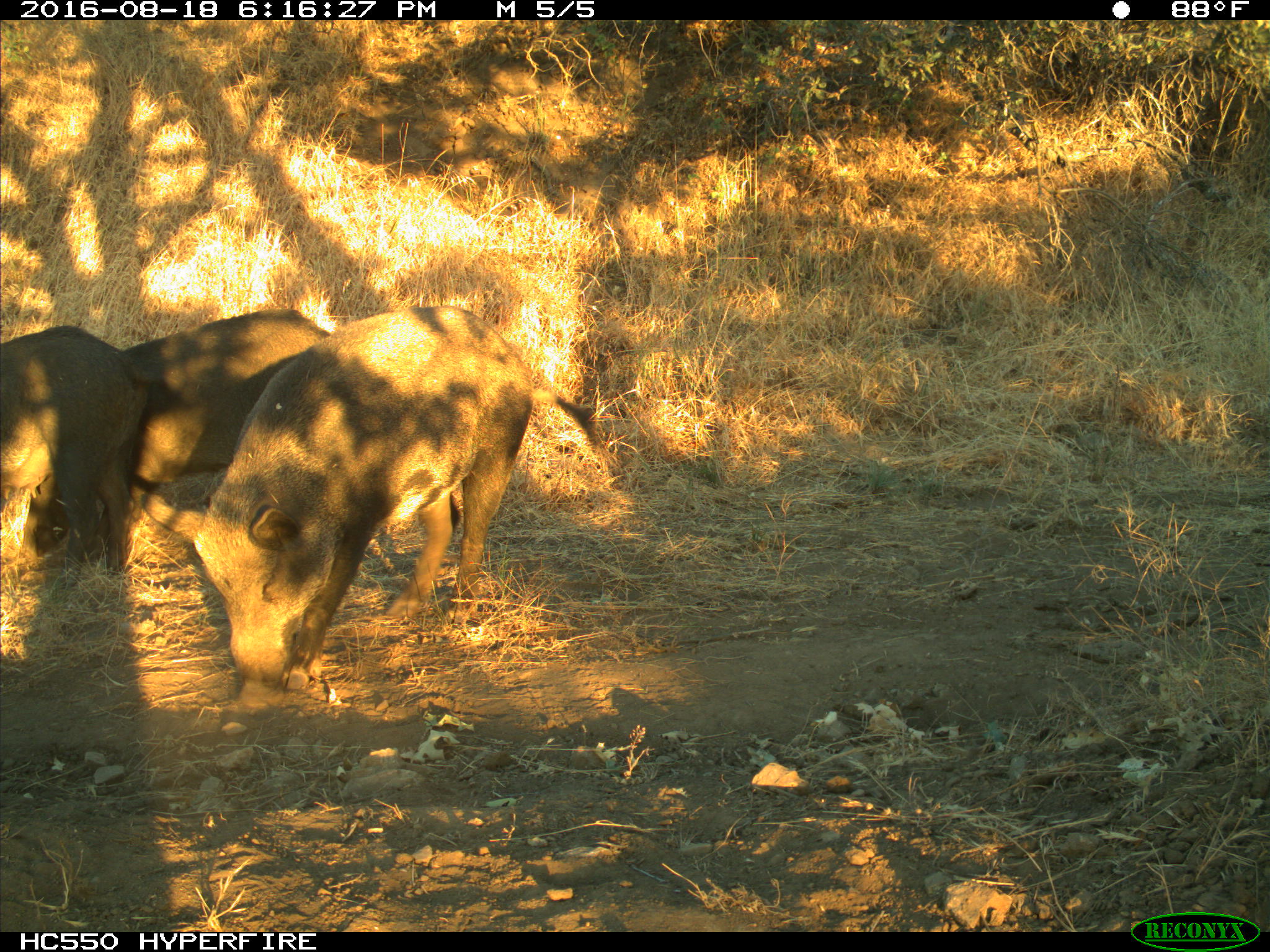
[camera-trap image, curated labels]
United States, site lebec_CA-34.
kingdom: Animalia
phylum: Chordata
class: Mammalia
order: Artiodactyla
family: Suidae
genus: Sus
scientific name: Sus scrofa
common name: wild boar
Sus scrofa (wild boar).